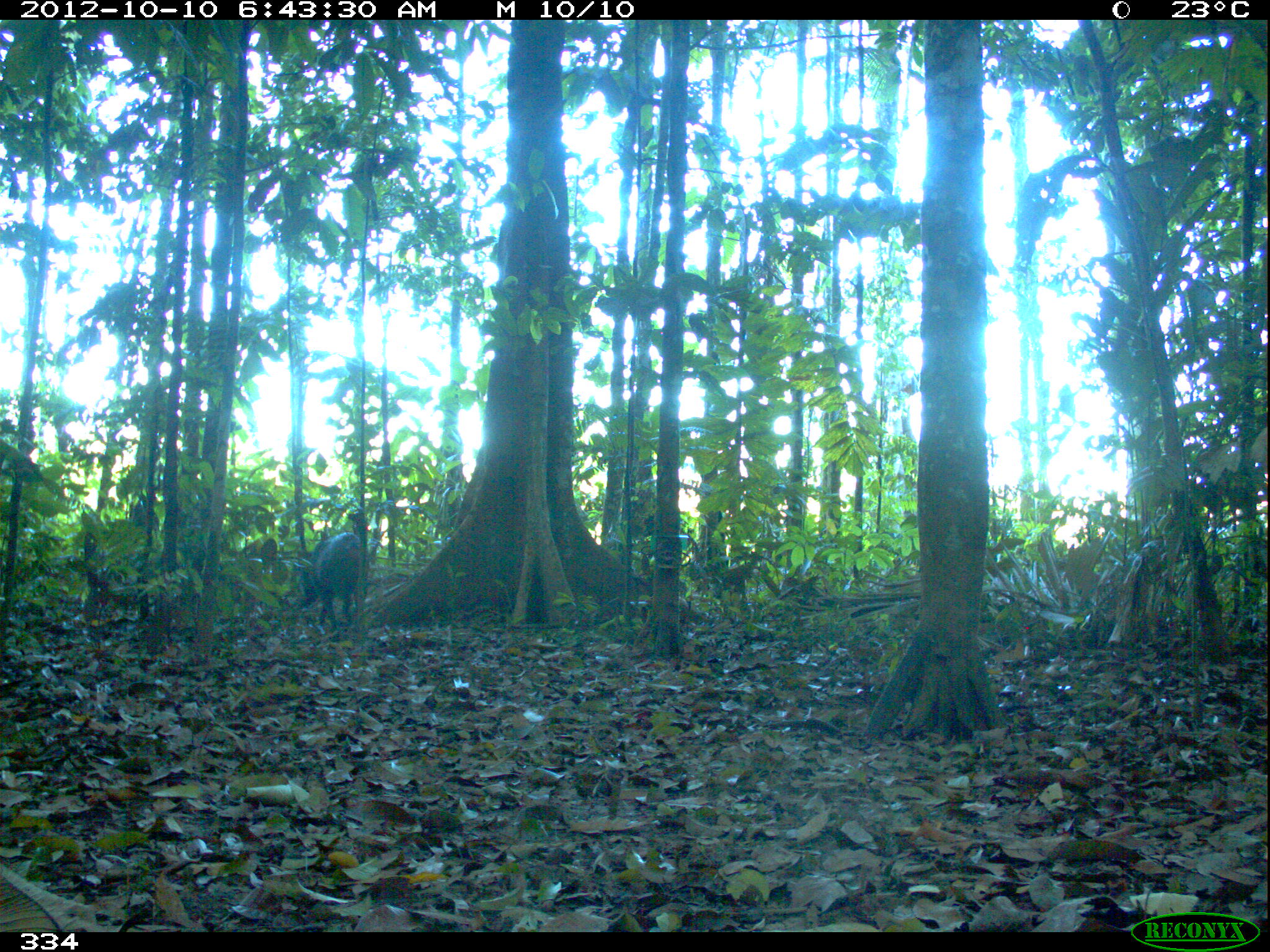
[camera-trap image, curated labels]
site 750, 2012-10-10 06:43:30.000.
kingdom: Animalia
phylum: Chordata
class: Mammalia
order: Artiodactyla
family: Tayassuidae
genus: Tayassu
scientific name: Tayassu pecari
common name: white-lipped peccary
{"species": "Tayassu pecari (white-lipped peccary)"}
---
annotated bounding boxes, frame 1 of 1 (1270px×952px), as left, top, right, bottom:
tayassu pecari: 296, 532, 360, 630